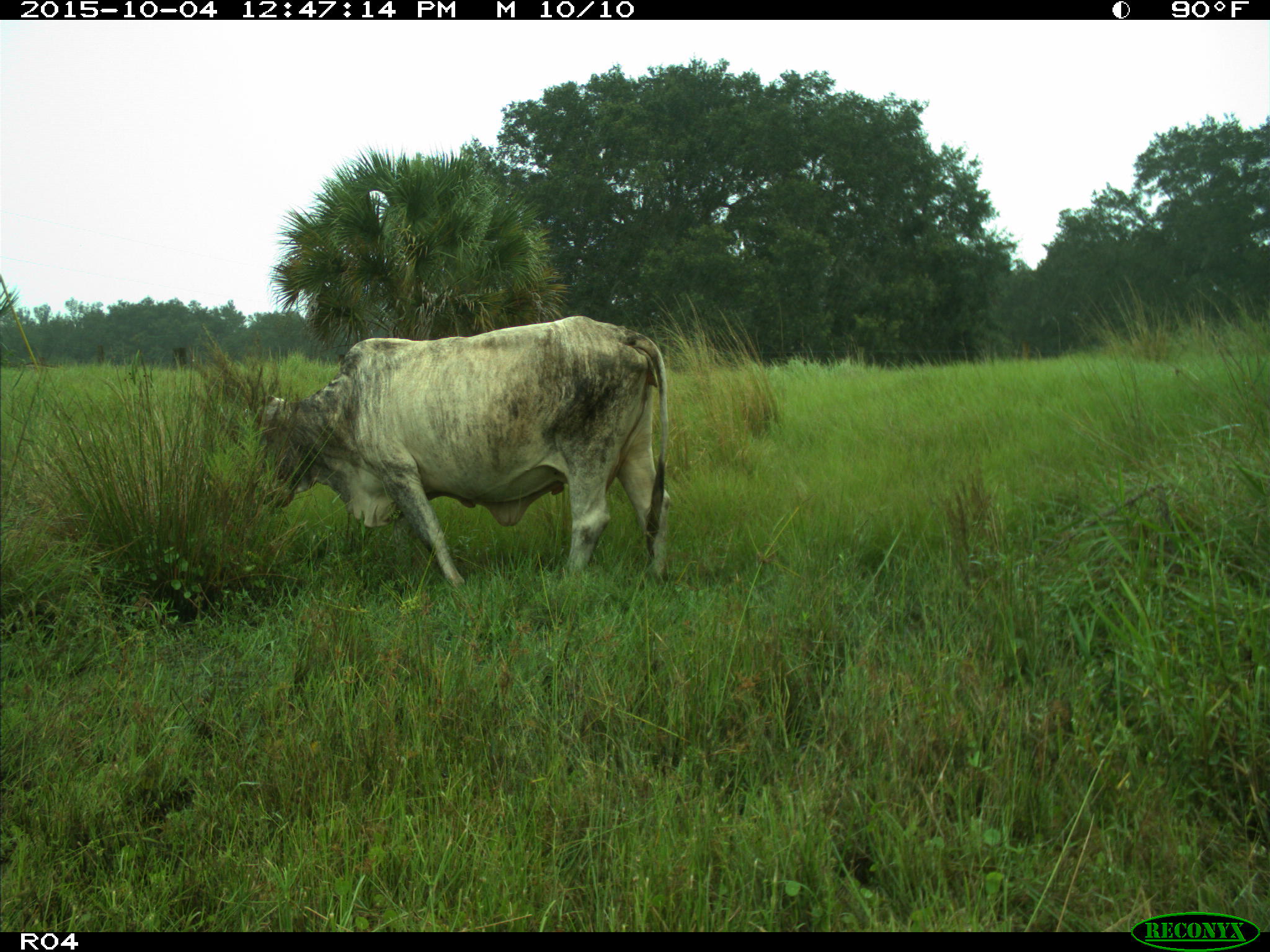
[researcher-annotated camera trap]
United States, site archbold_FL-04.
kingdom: Animalia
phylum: Chordata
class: Mammalia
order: Artiodactyla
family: Bovidae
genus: Bos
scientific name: Bos taurus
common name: domestic cow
Bos taurus (domestic cow).